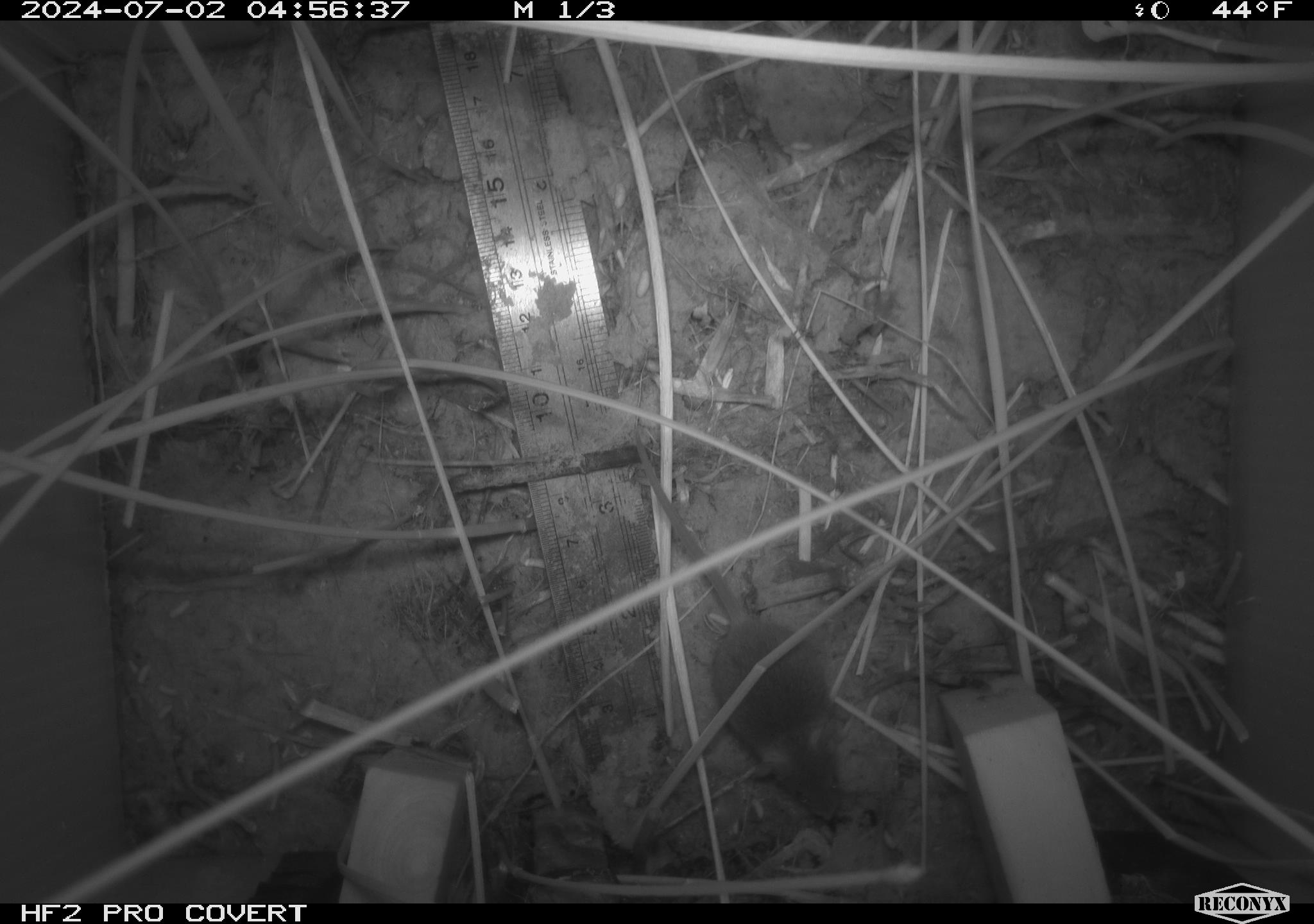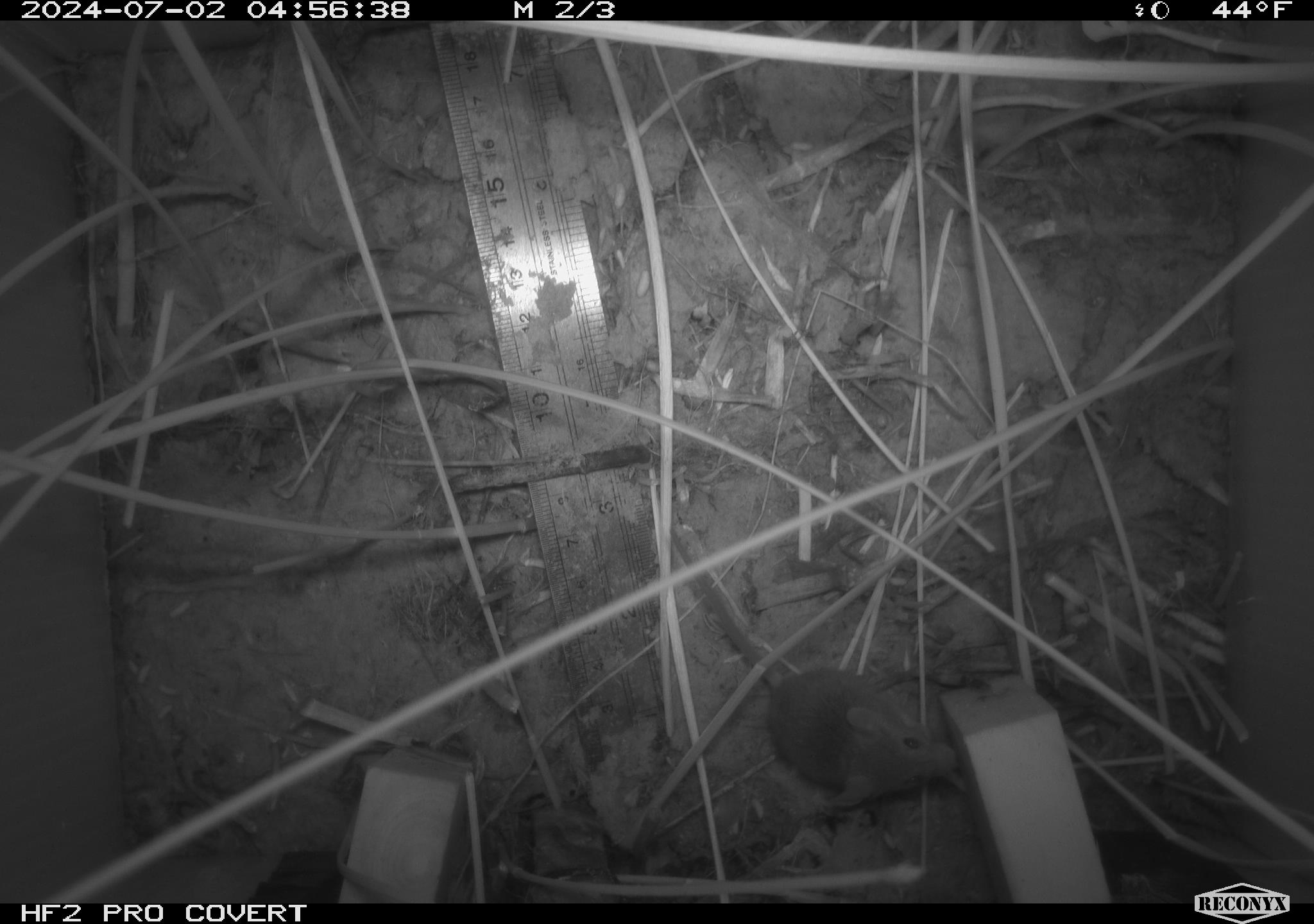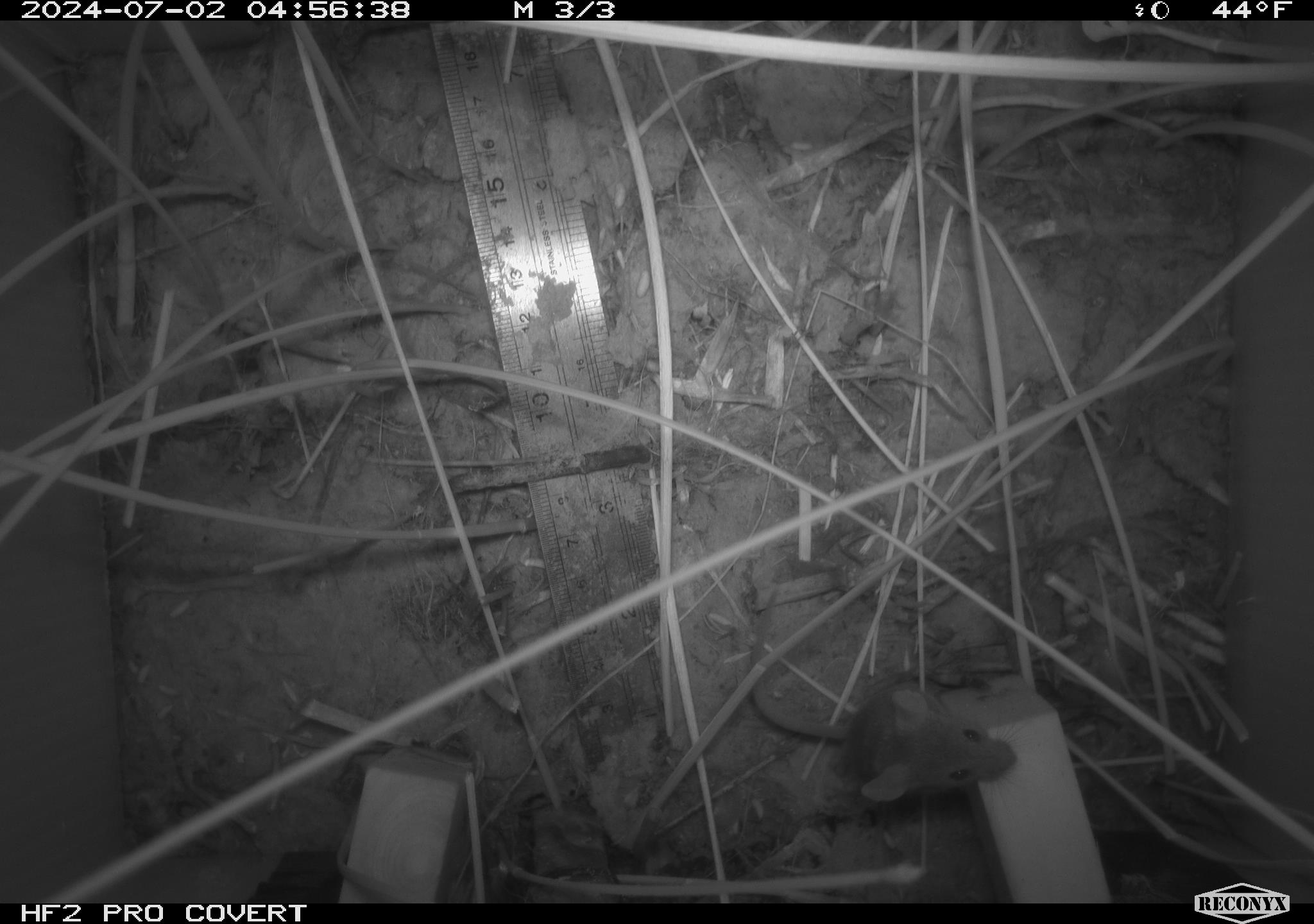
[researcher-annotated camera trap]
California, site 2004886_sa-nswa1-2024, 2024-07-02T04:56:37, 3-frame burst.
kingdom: Animalia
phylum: Chordata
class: Mammalia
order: Rodentia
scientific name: Rodentia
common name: rodent